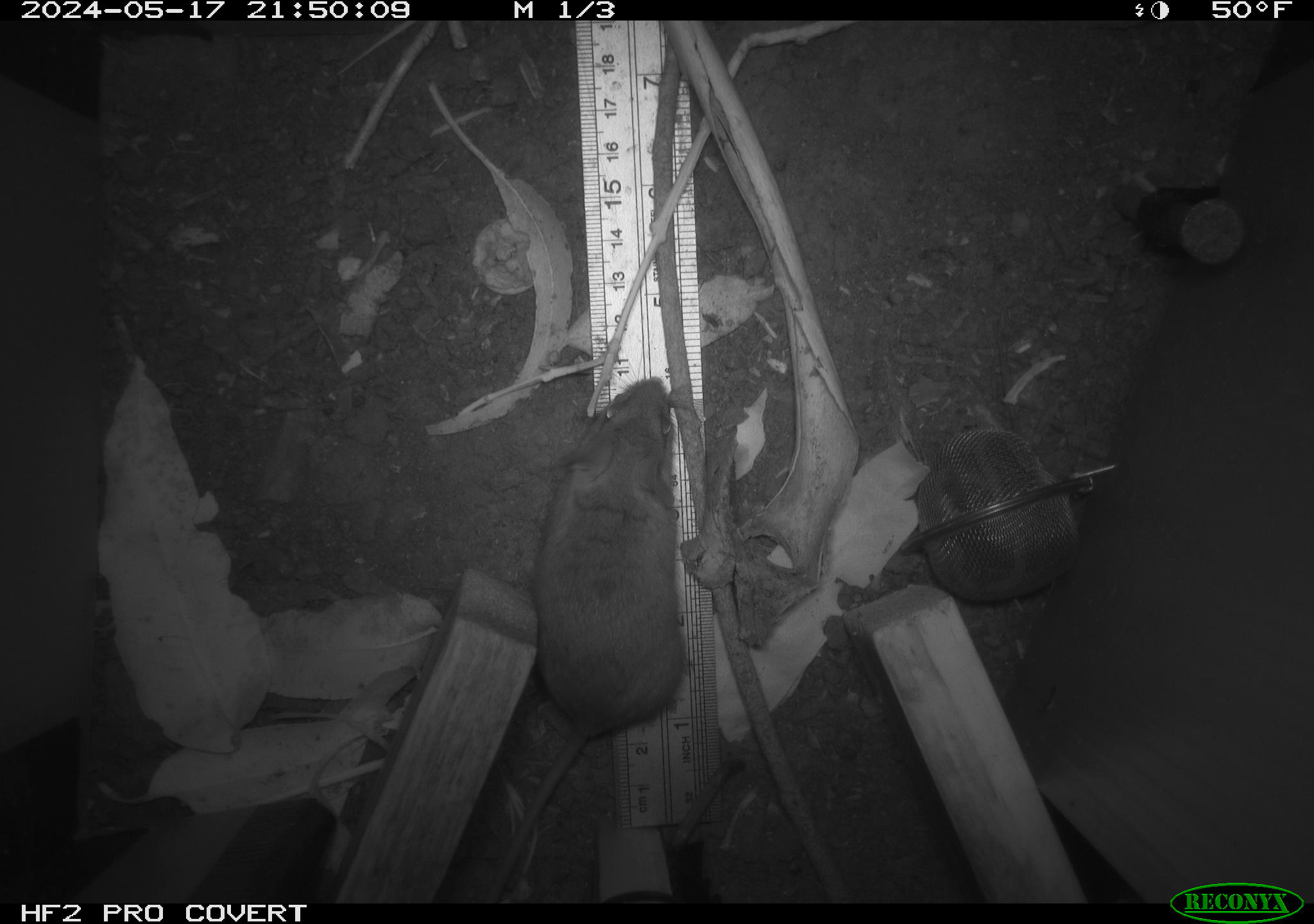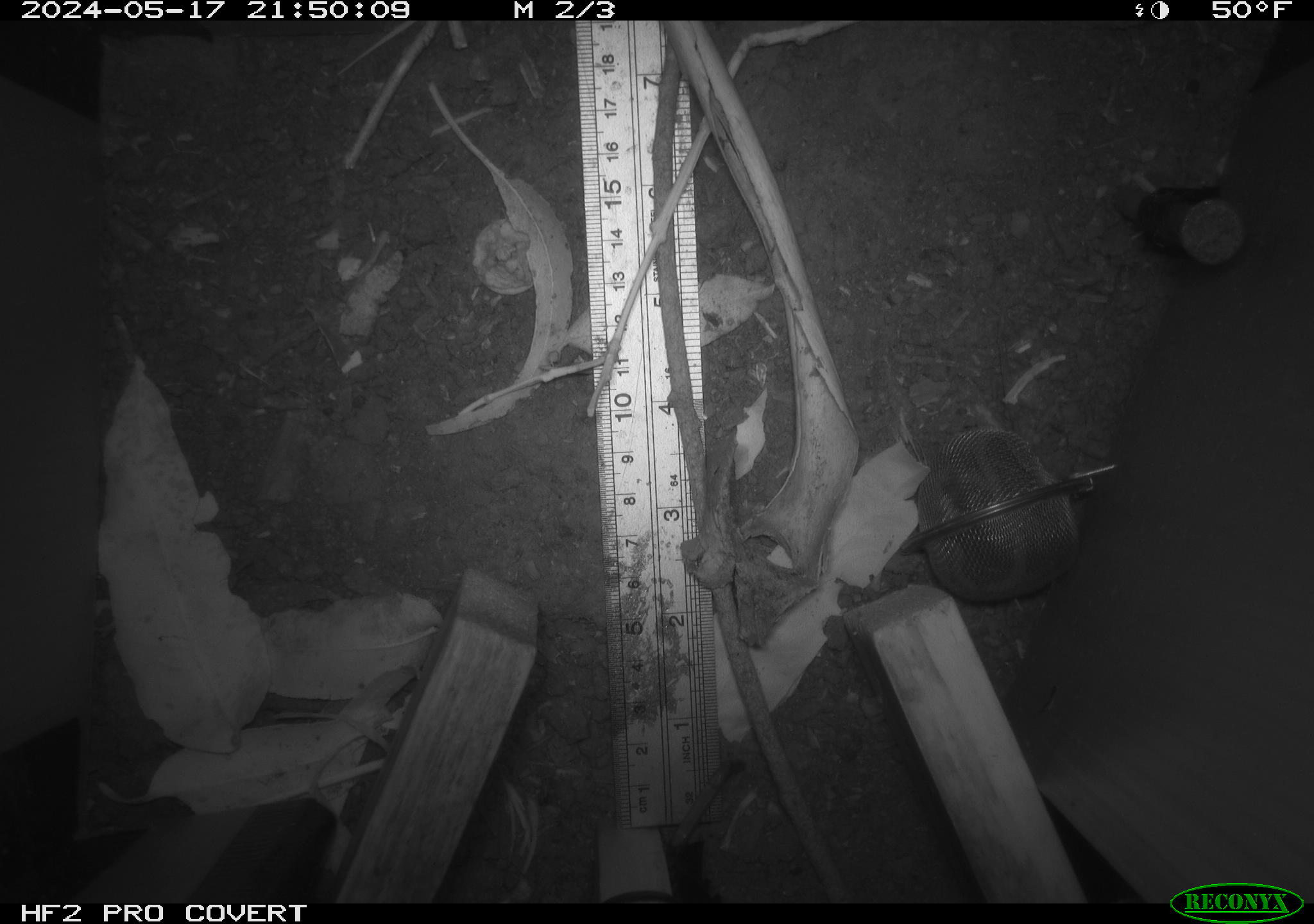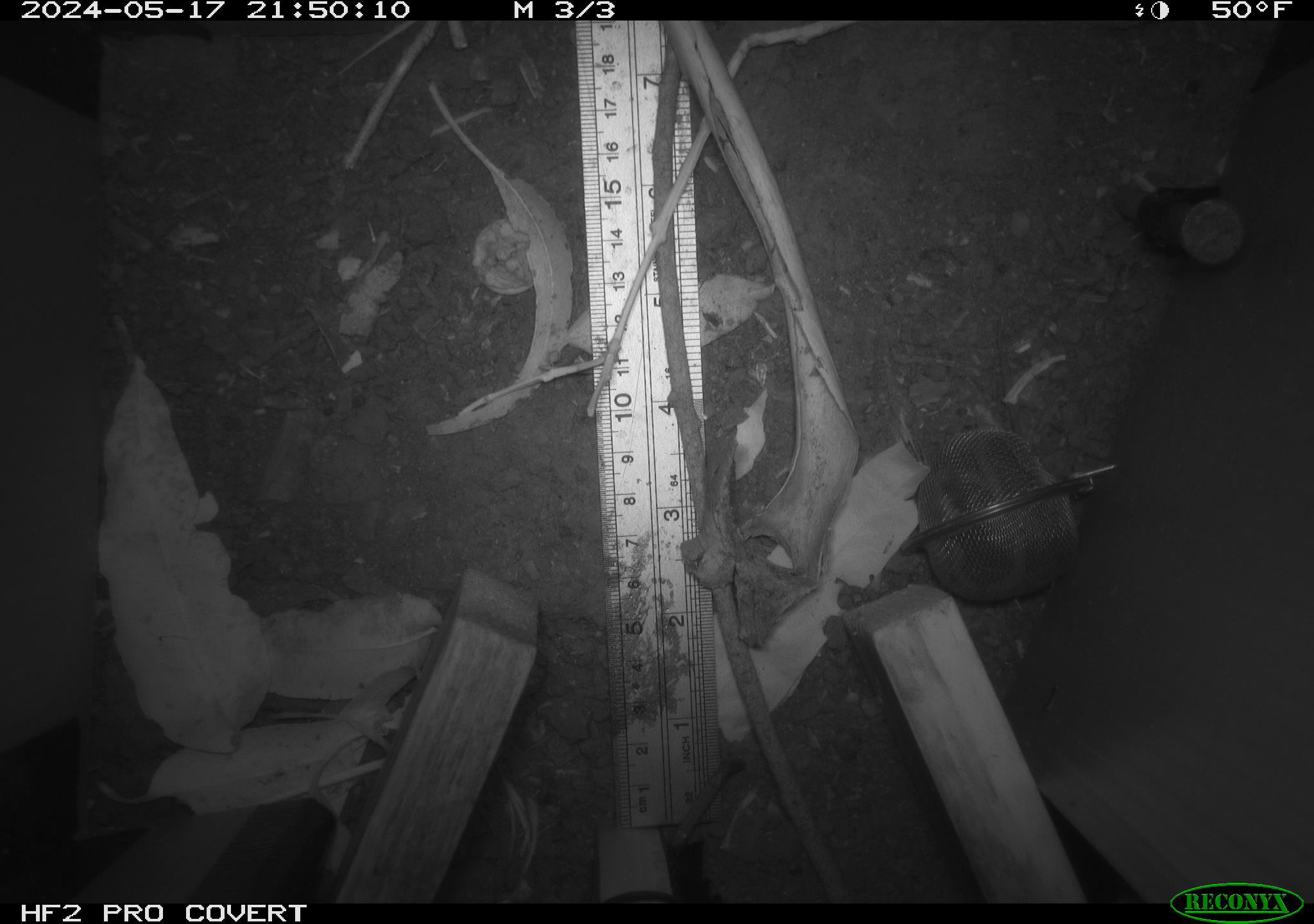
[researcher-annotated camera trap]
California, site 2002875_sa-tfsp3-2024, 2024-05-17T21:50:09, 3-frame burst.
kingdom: Animalia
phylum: Chordata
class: Mammalia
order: Rodentia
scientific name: Rodentia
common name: mouse species